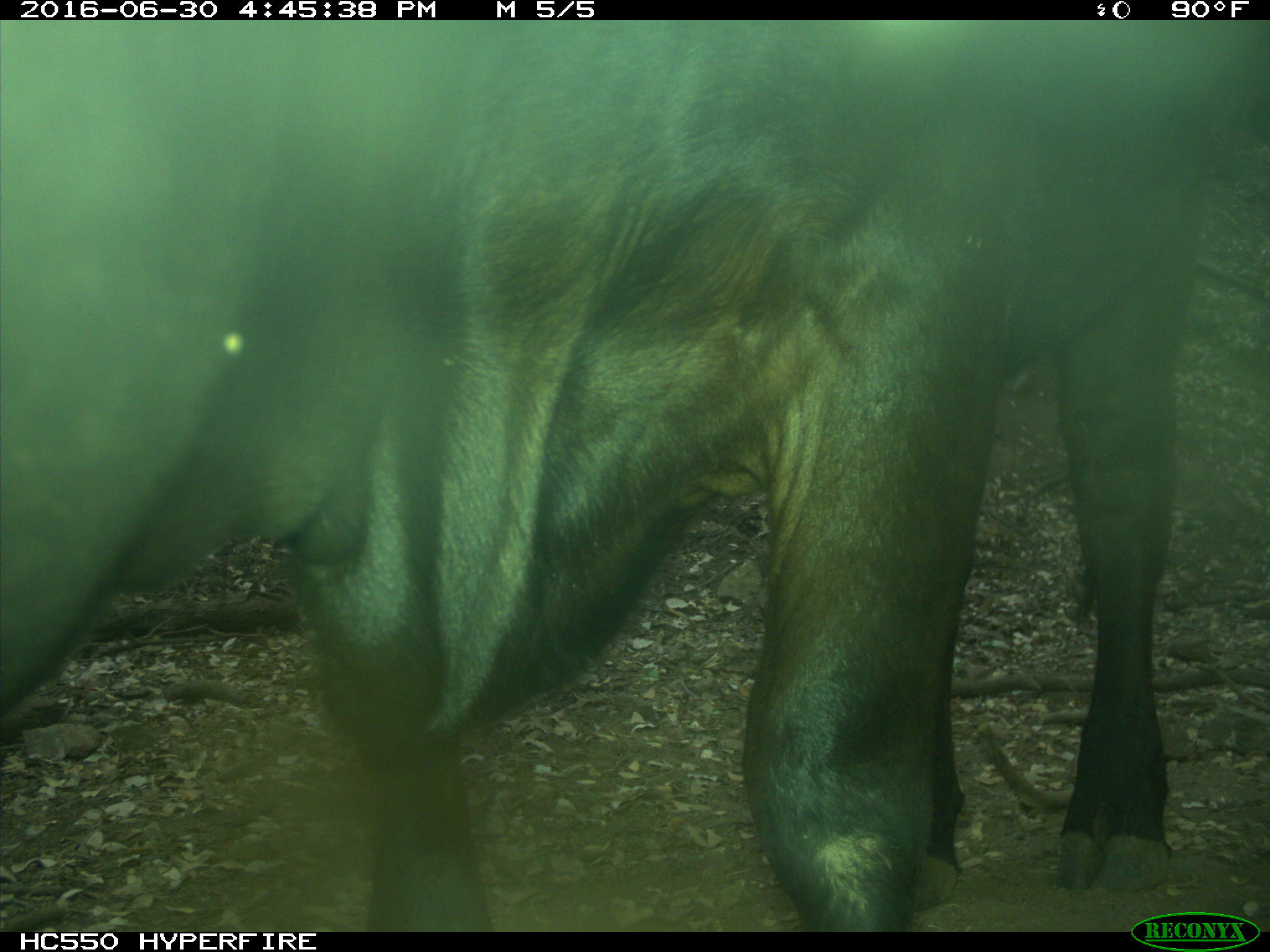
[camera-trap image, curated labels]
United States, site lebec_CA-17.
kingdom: Animalia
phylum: Chordata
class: Mammalia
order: Artiodactyla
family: Bovidae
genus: Bos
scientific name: Bos taurus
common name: domestic cow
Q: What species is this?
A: Bos taurus (domestic cow).